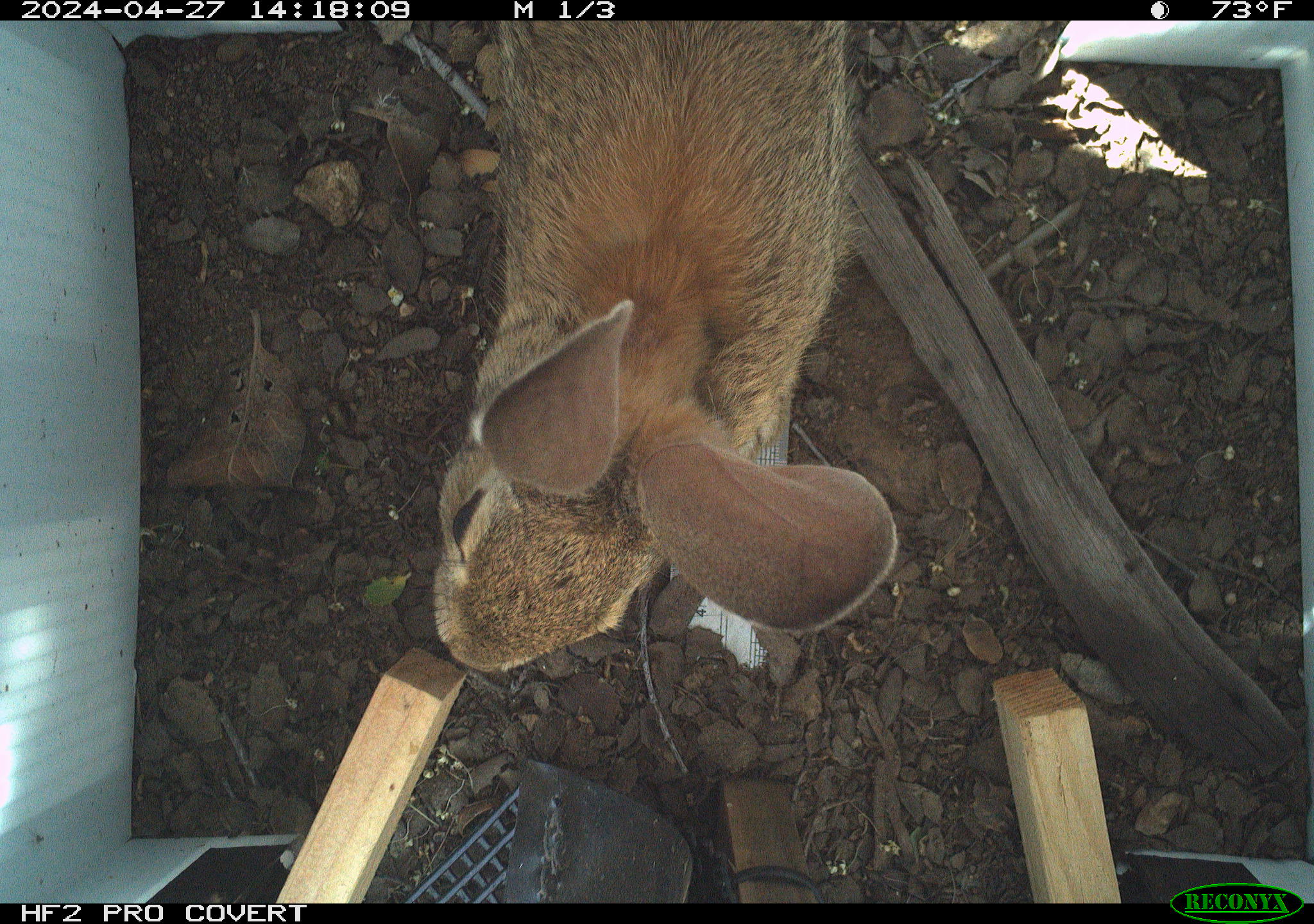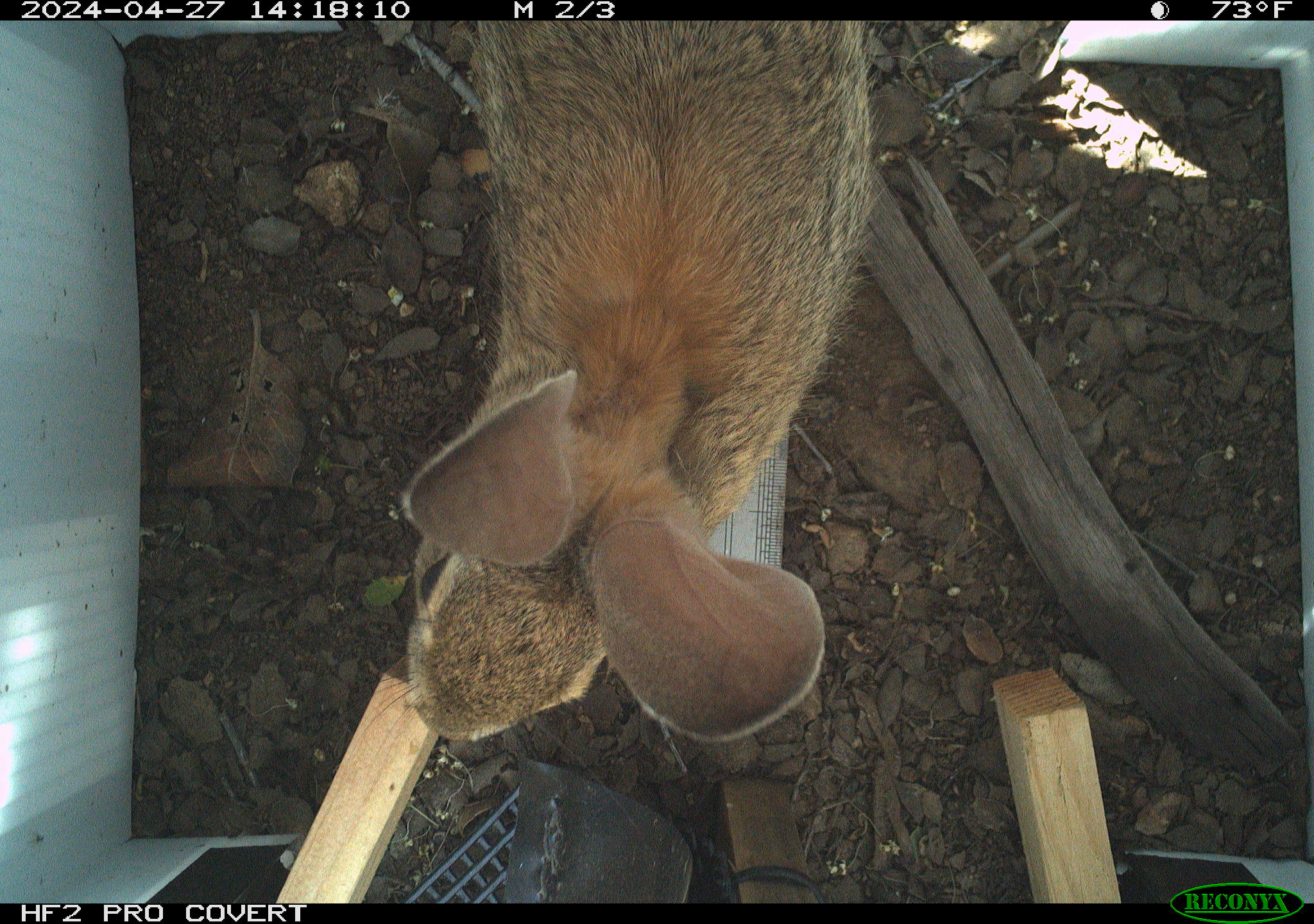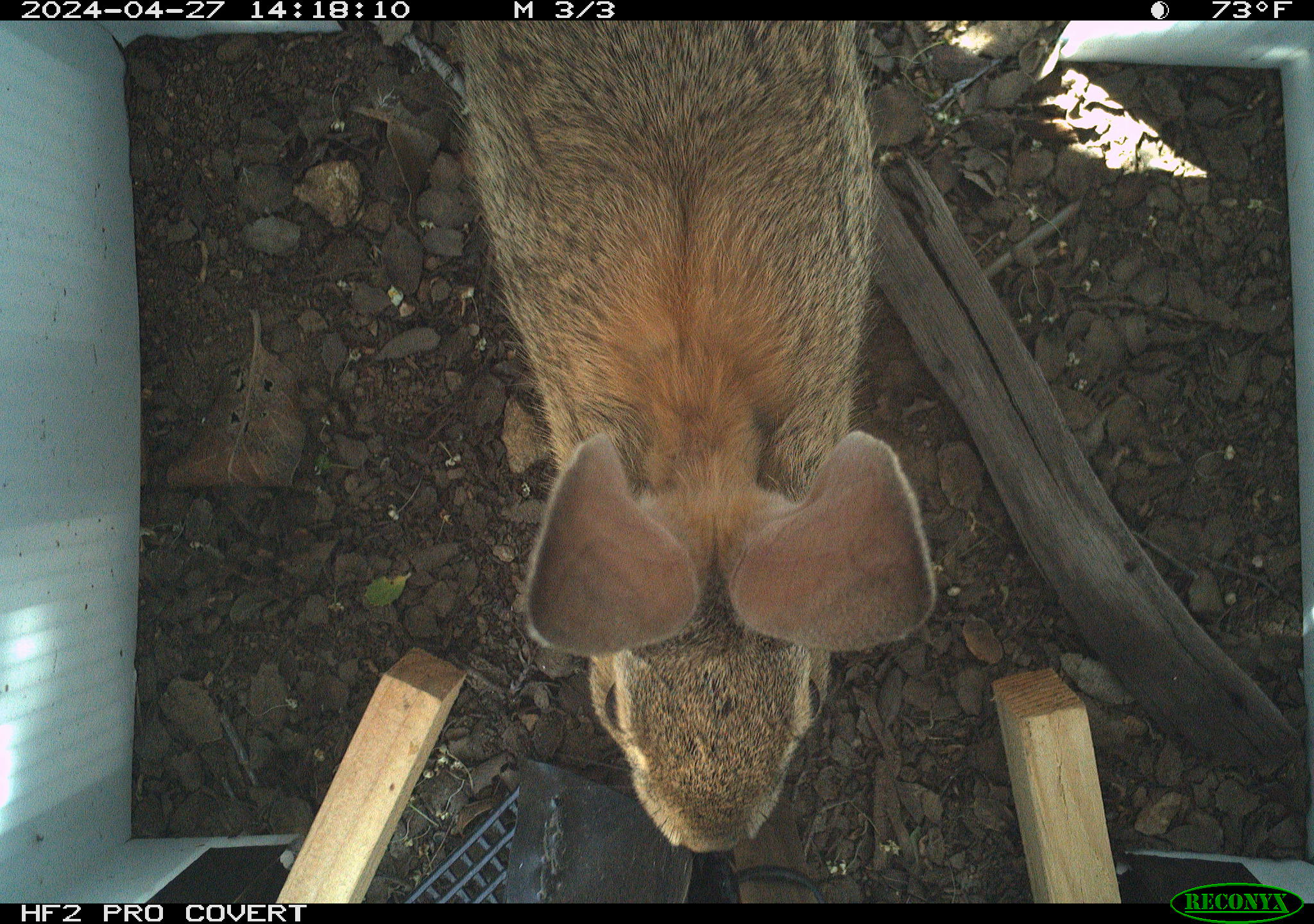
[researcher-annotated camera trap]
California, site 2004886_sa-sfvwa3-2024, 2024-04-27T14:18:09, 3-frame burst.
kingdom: Animalia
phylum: Chordata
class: Mammalia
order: Lagomorpha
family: Leporidae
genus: Sylvilagus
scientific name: Sylvilagus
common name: cottontail rabbits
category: sylvilagus species